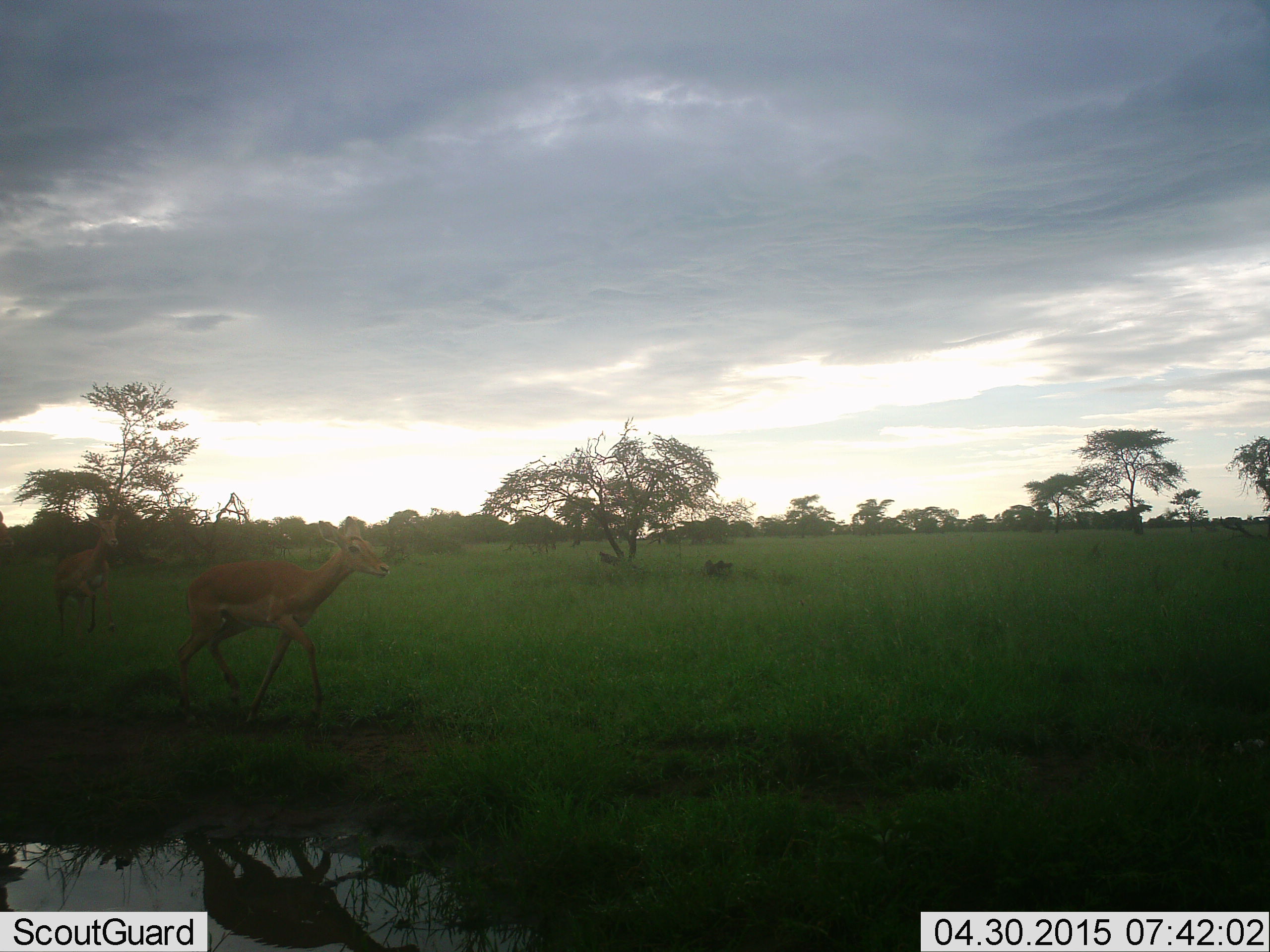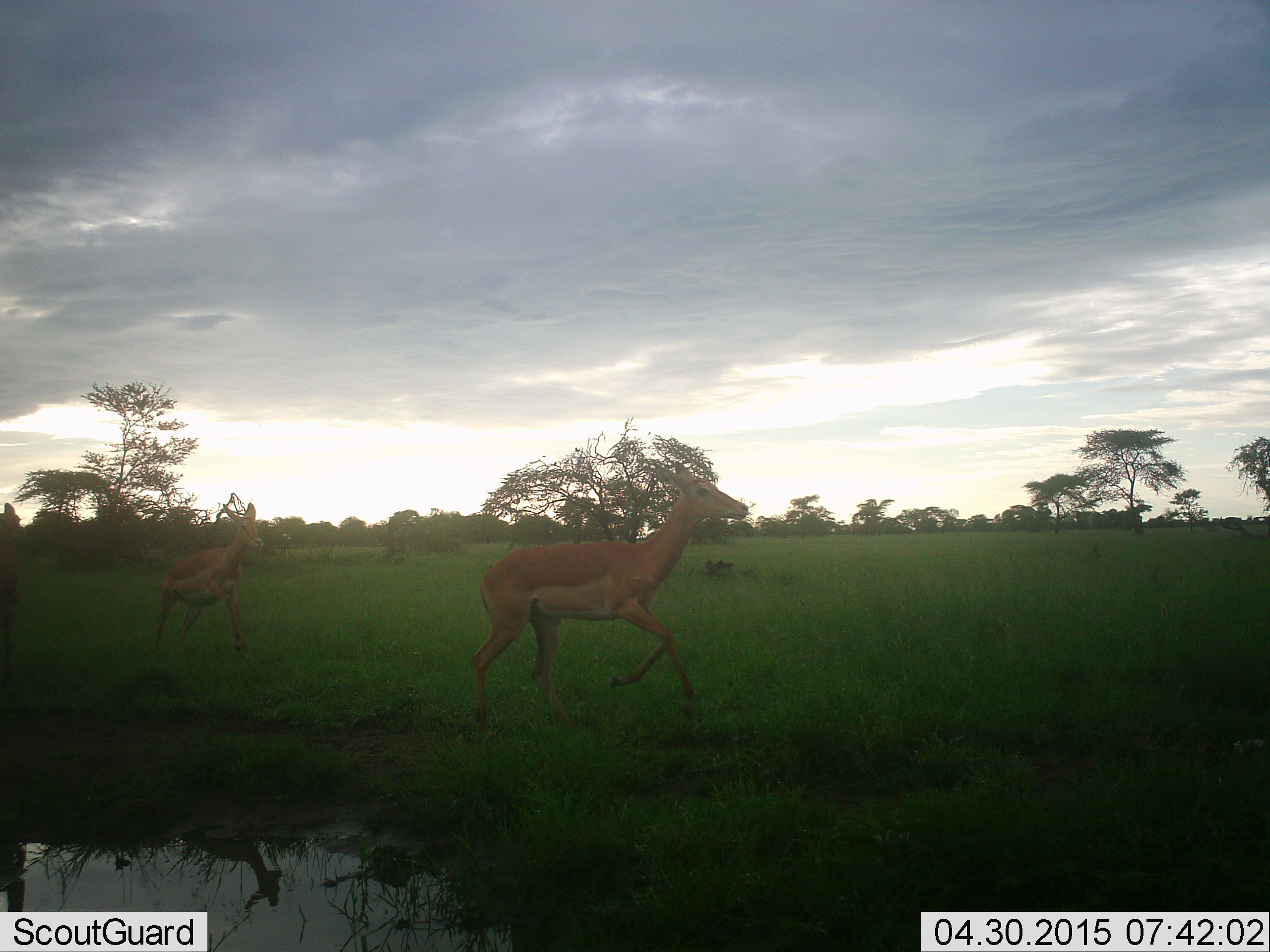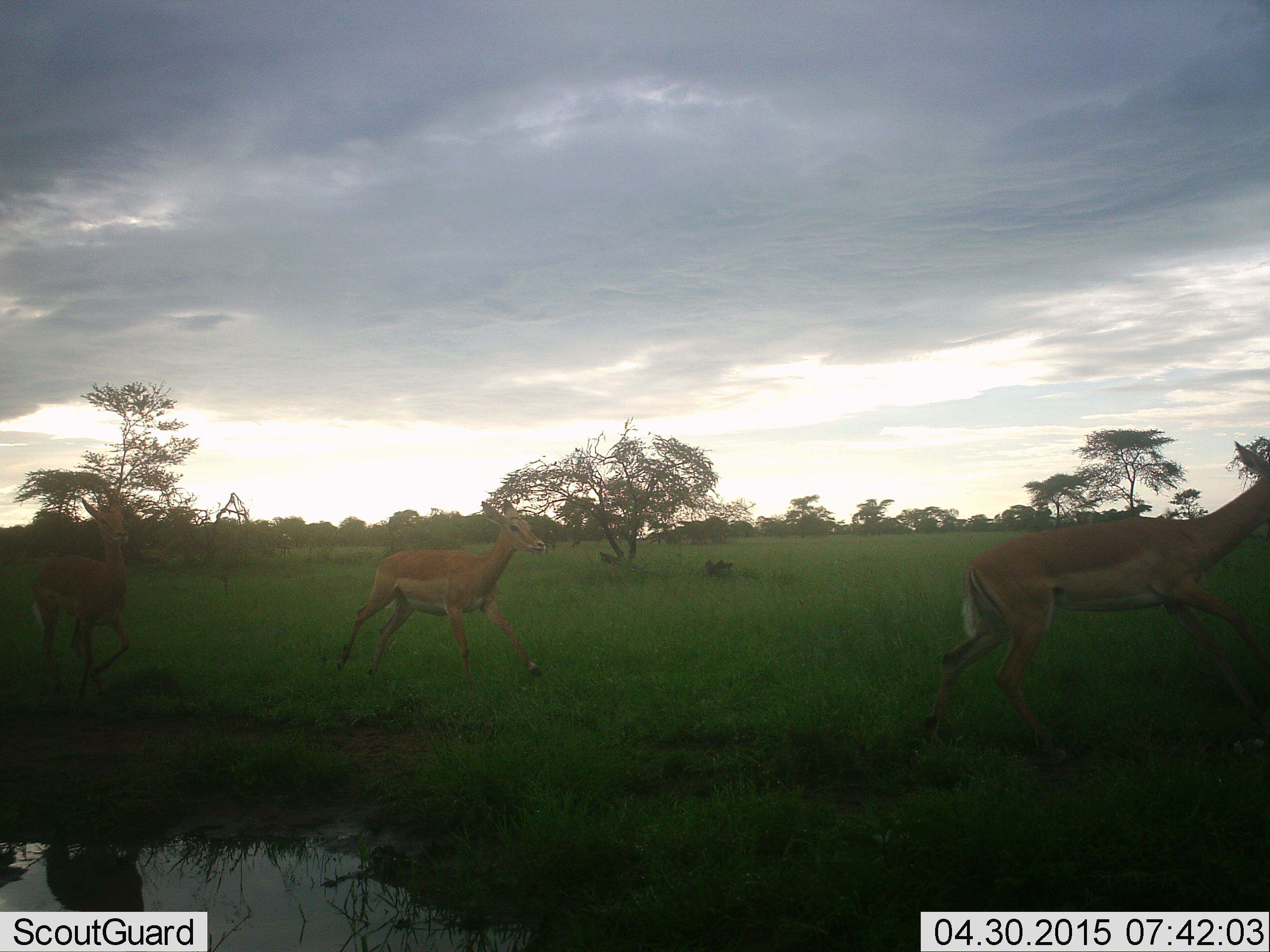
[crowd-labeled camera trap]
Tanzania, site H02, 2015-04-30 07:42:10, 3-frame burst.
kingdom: Animalia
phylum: Chordata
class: Mammalia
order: Artiodactyla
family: Bovidae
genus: Aepyceros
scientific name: Aepyceros melampus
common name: impala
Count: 3.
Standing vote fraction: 10%.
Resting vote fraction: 0%.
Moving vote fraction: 100%.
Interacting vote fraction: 0%.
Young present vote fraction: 0%.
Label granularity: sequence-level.